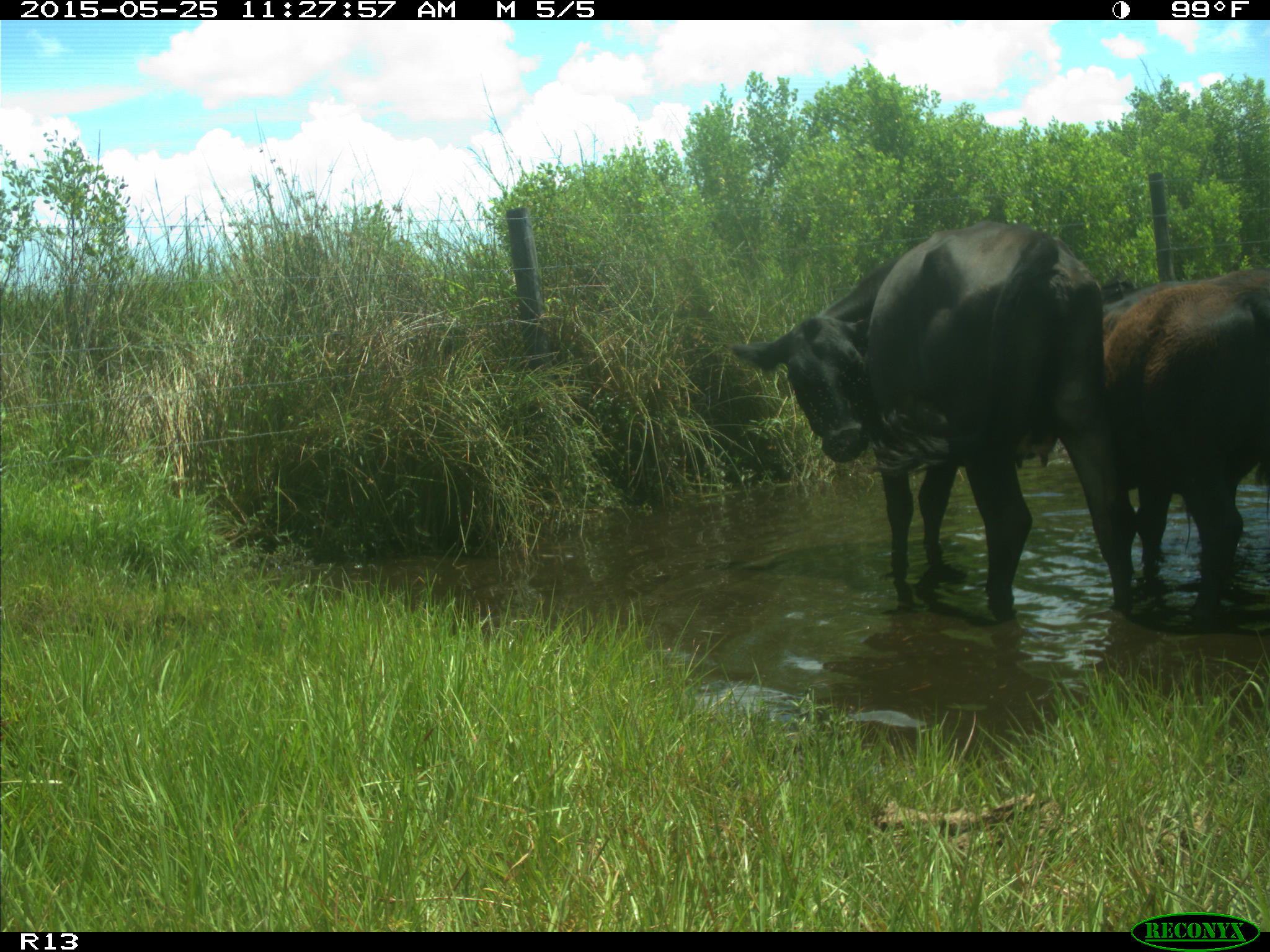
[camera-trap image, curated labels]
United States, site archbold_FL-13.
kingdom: Animalia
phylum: Chordata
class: Mammalia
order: Artiodactyla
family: Bovidae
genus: Bos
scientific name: Bos taurus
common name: domestic cow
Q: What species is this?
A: Bos taurus (domestic cow).